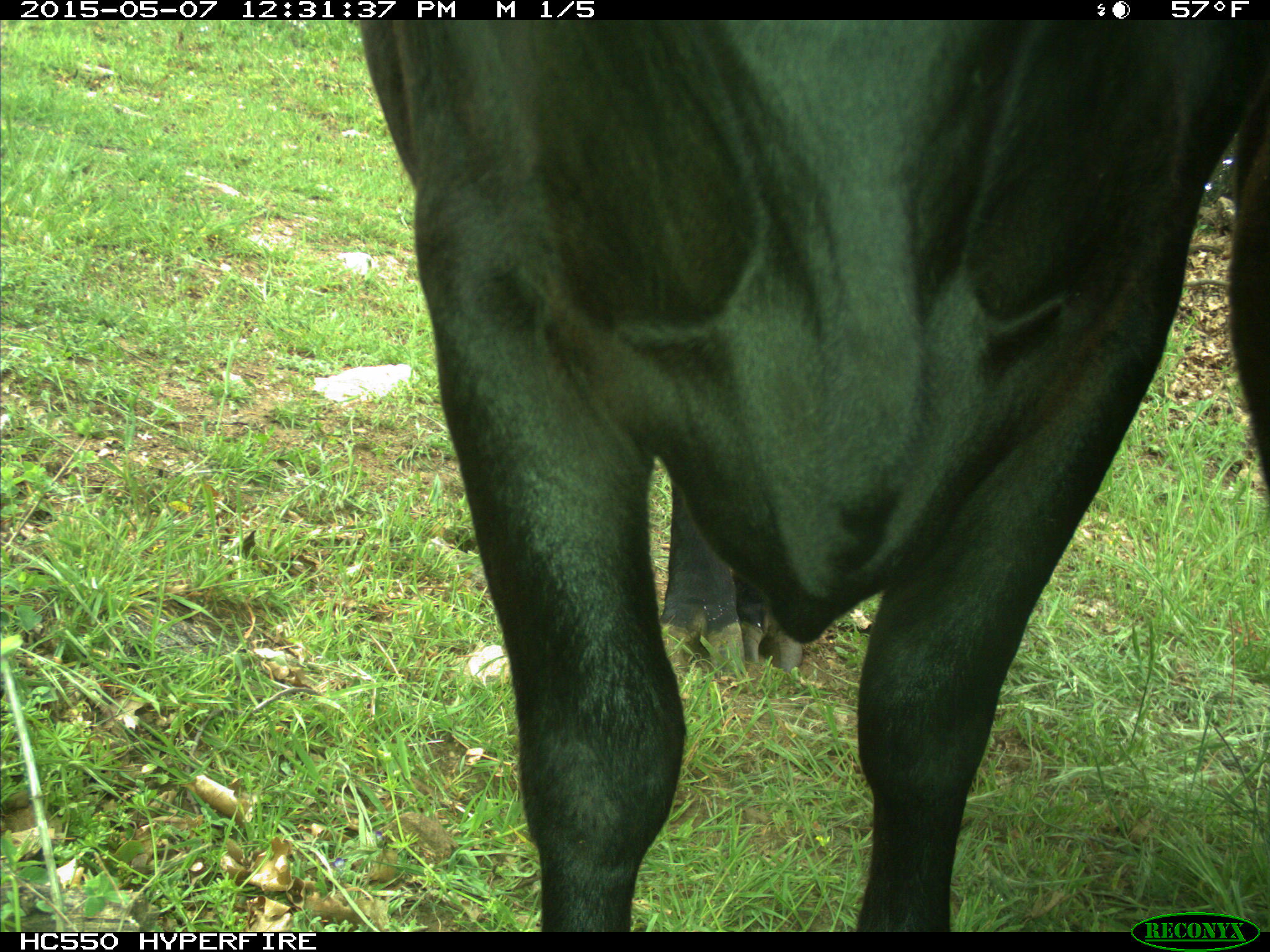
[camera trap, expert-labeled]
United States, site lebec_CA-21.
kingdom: Animalia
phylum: Chordata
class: Mammalia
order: Artiodactyla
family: Bovidae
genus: Bos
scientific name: Bos taurus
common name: domestic cow